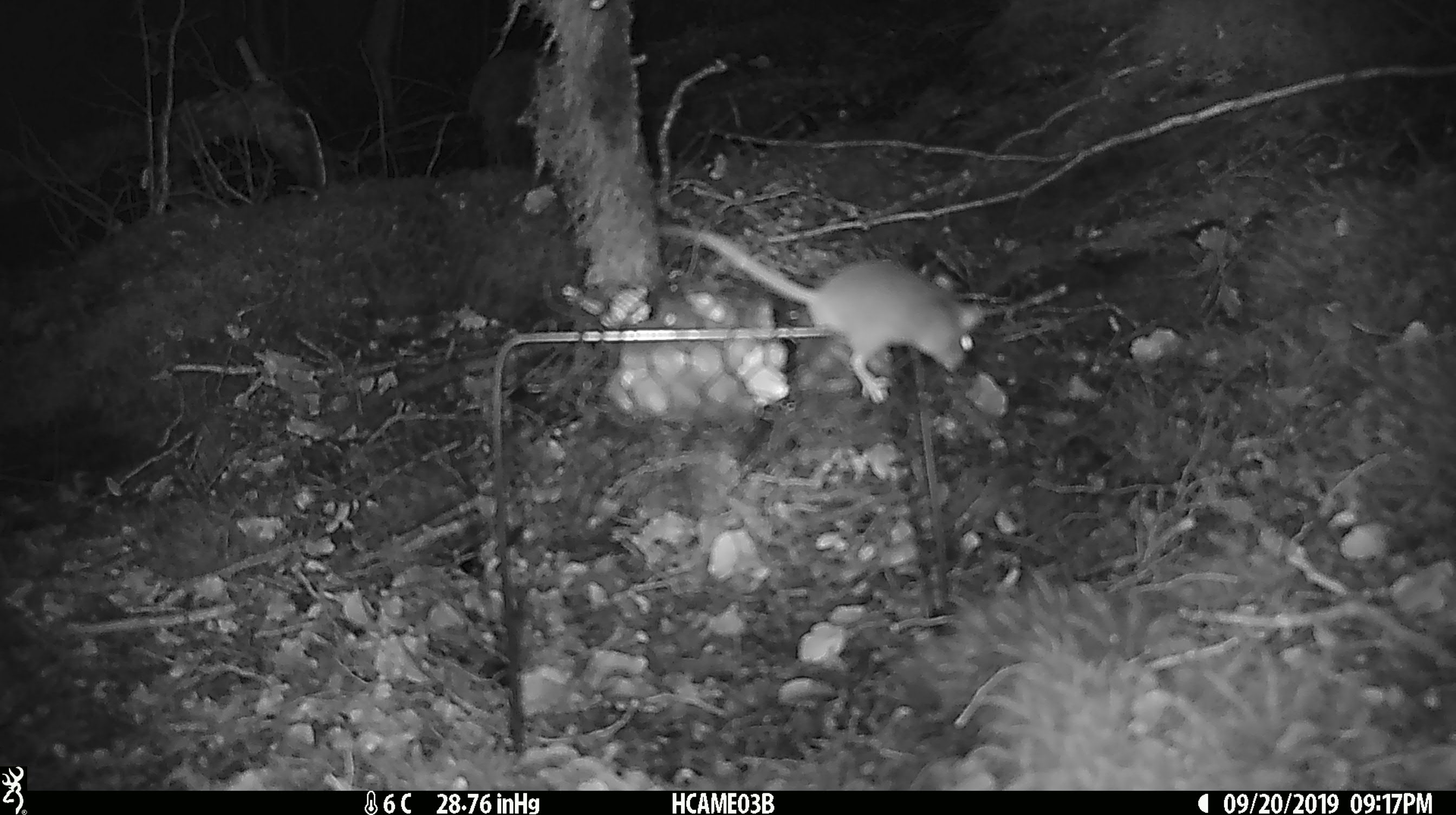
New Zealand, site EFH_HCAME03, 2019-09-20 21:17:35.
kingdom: Animalia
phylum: Chordata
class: Mammalia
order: Rodentia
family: Muridae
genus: Mus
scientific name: Mus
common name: mouse